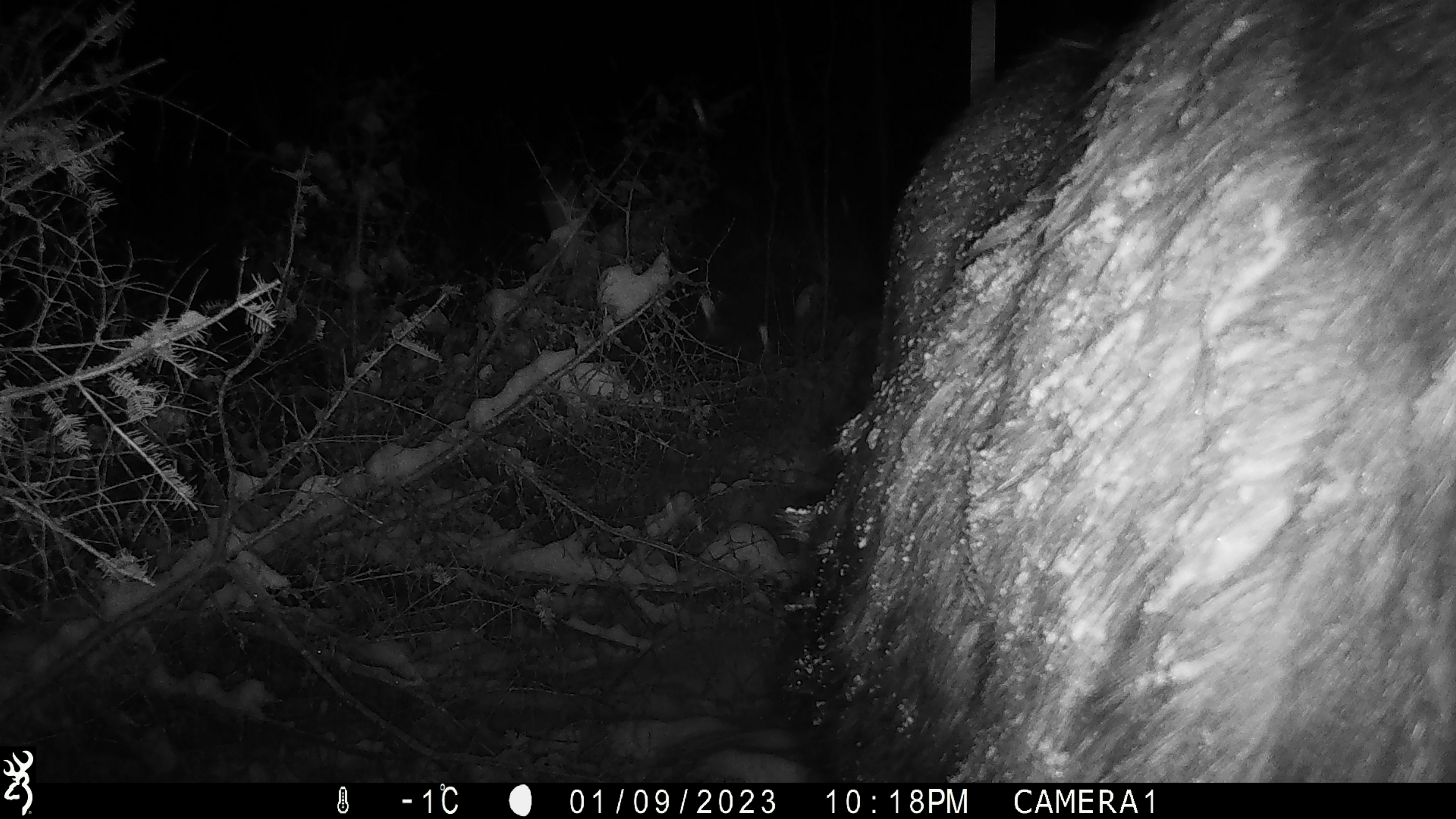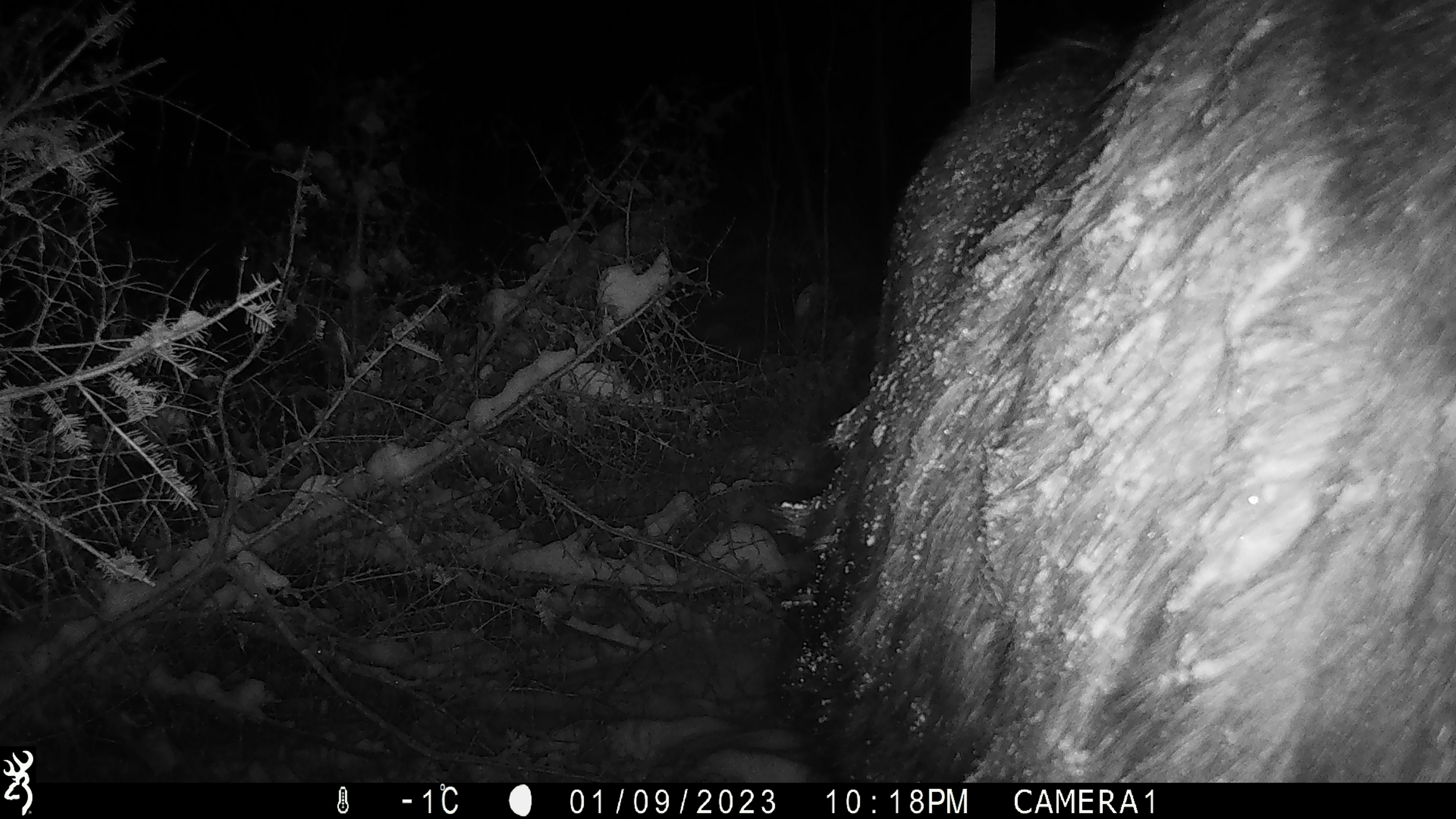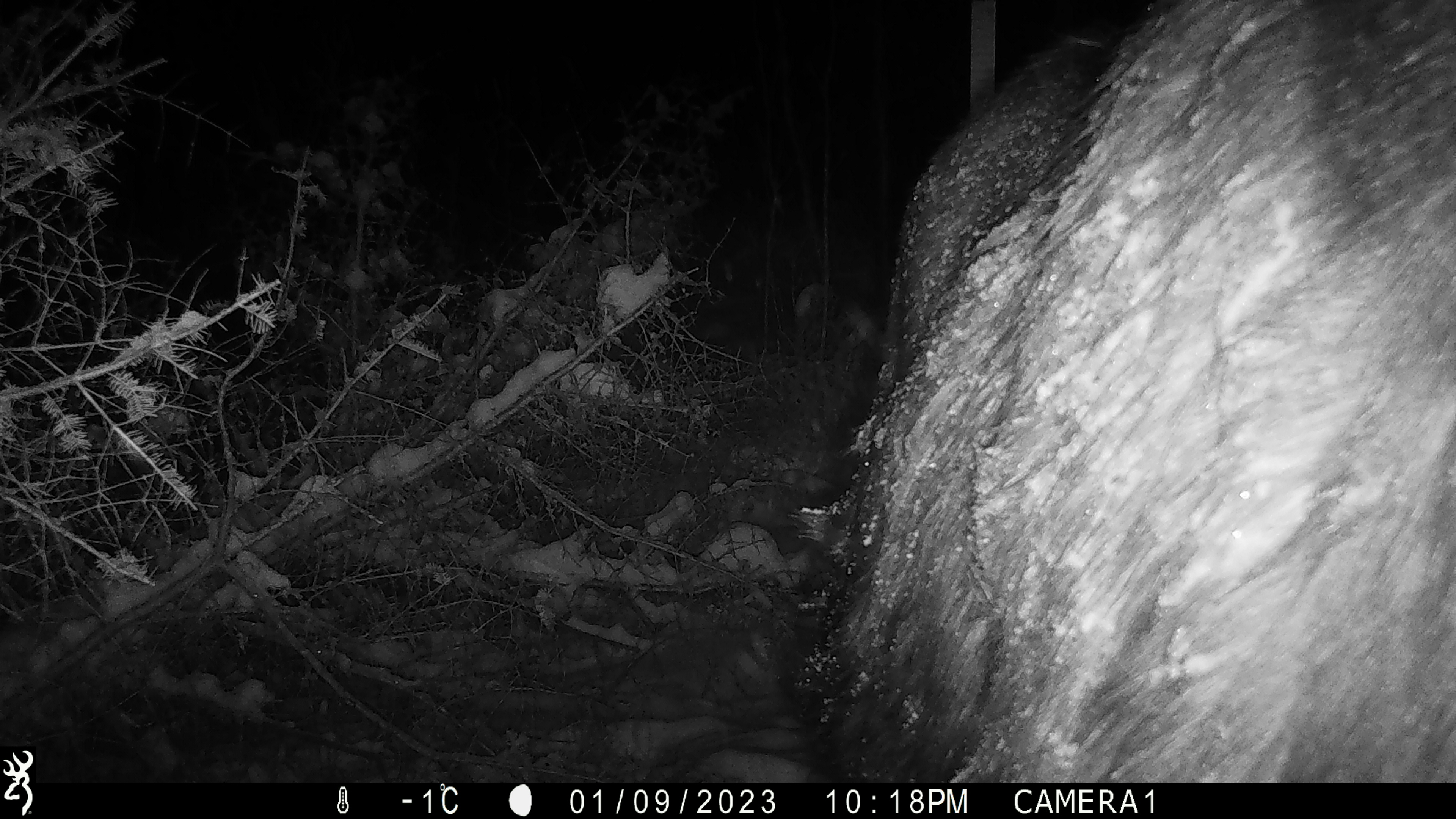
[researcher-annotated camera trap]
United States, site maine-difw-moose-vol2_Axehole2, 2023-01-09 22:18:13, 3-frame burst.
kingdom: Animalia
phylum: Chordata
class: Mammalia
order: Artiodactyla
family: Cervidae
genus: Alces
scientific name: Alces alces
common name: moose